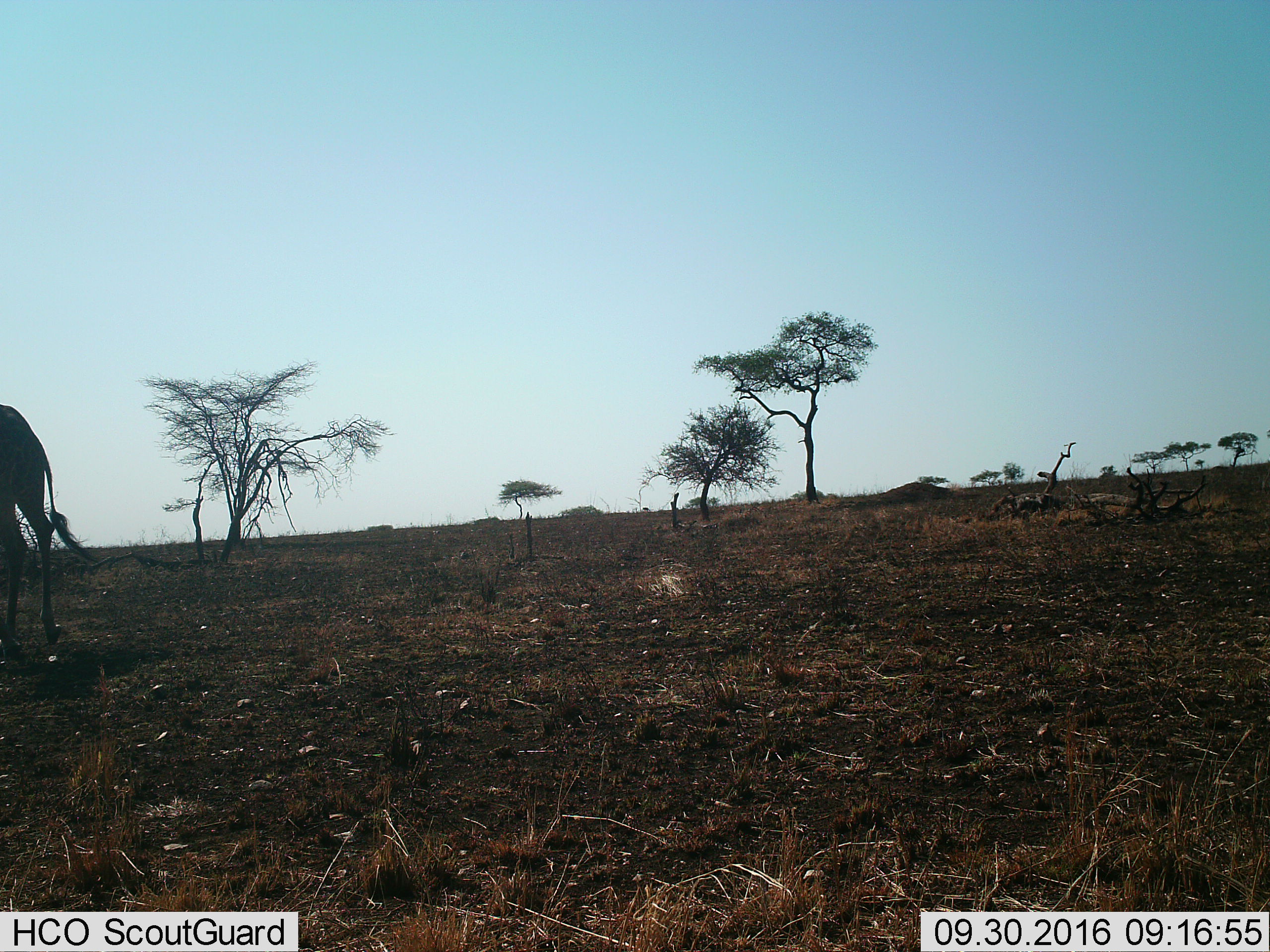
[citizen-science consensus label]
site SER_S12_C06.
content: unidentified animal